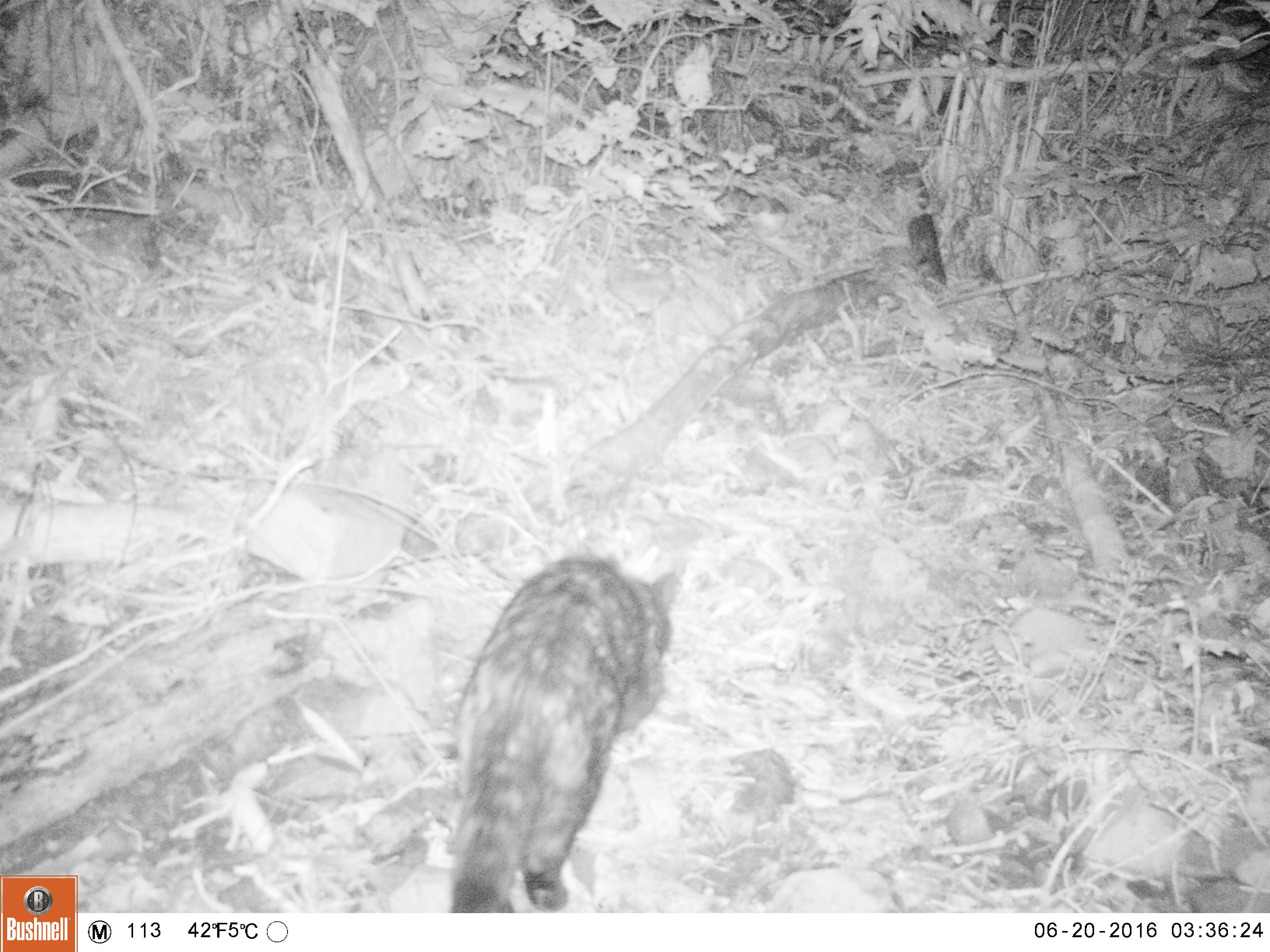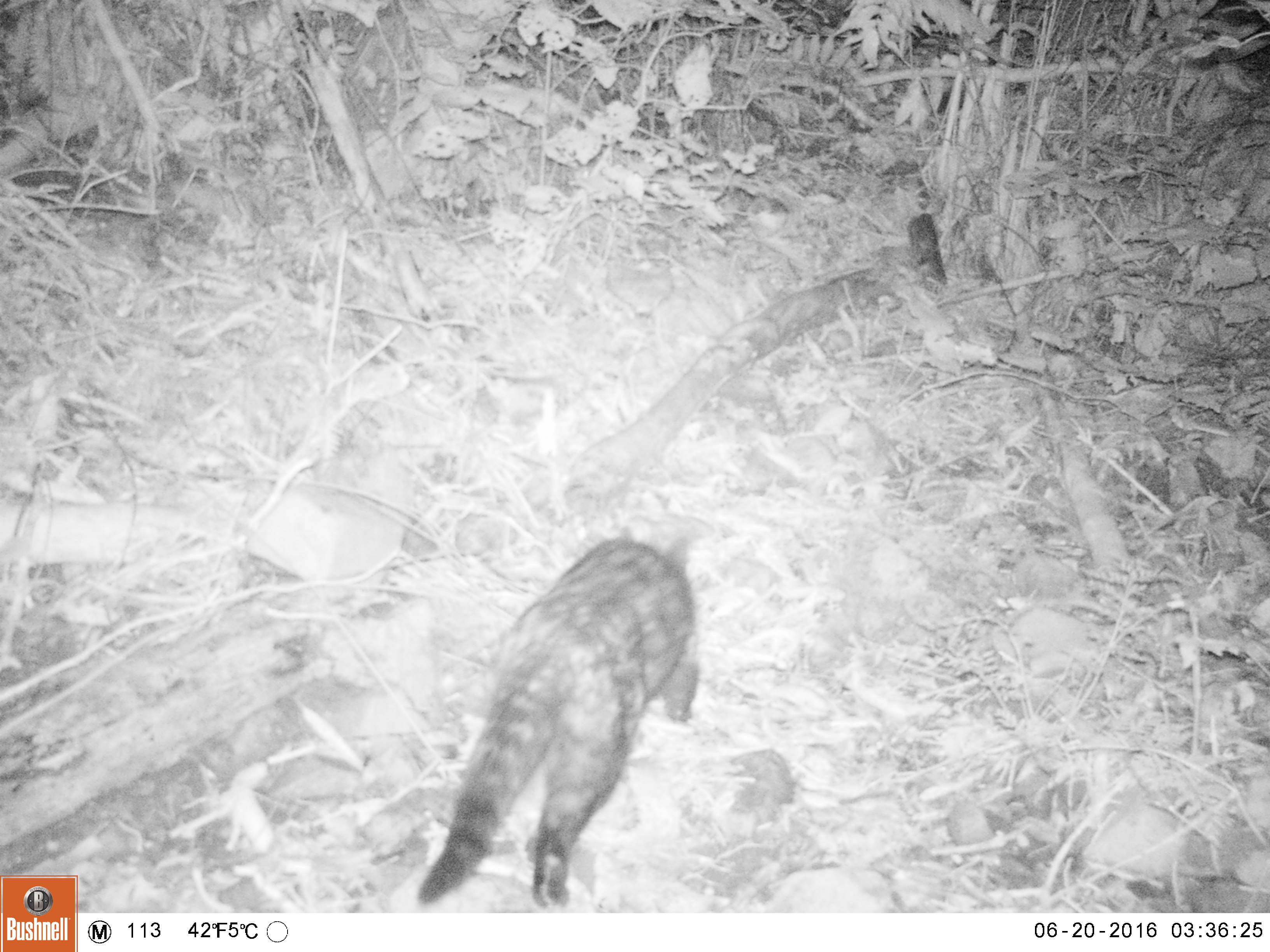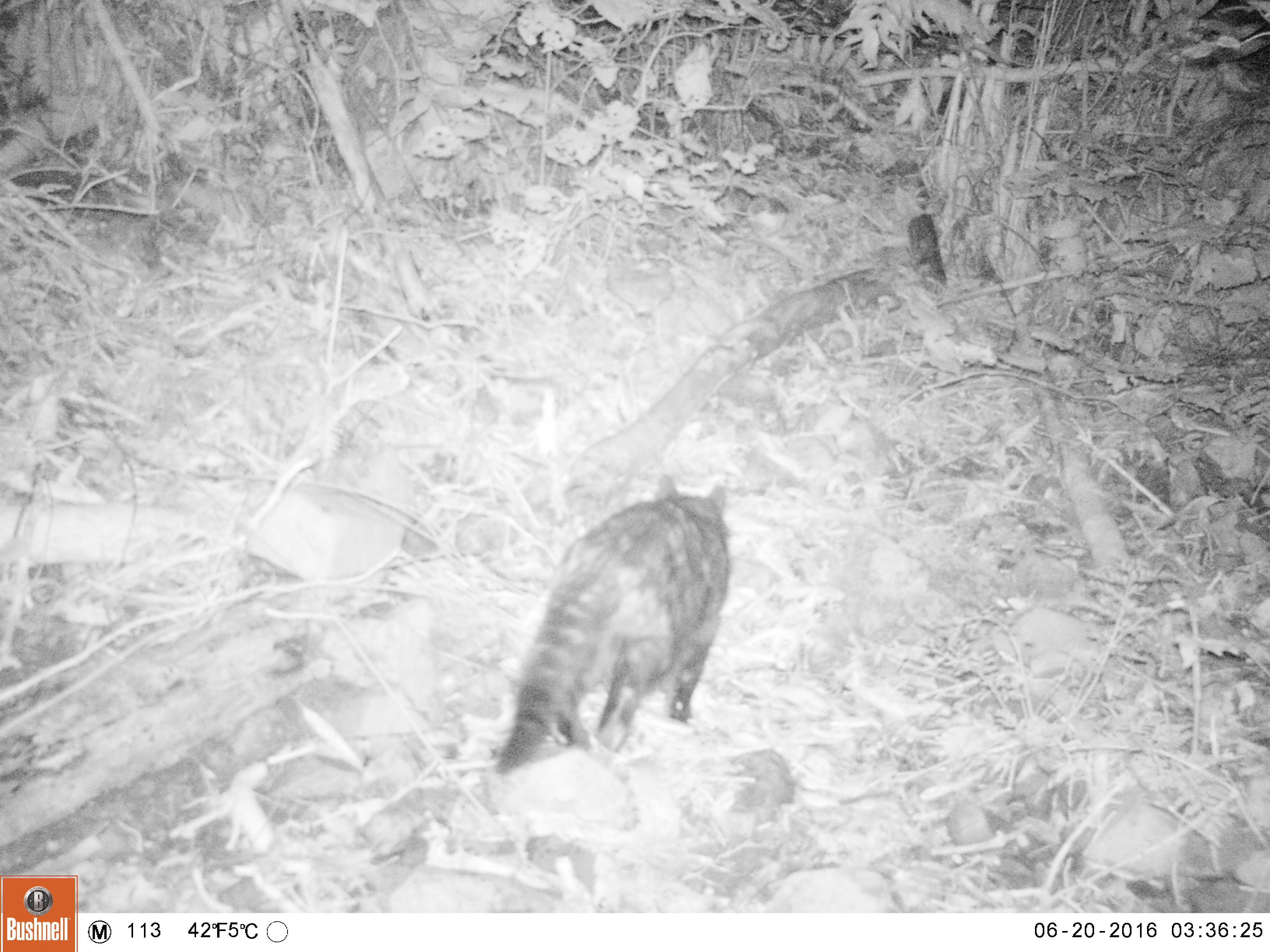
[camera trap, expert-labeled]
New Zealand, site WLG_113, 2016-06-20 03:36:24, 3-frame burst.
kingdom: Animalia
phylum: Chordata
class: Mammalia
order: Carnivora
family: Felidae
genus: Felis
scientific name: Felis catus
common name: domestic cat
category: cat